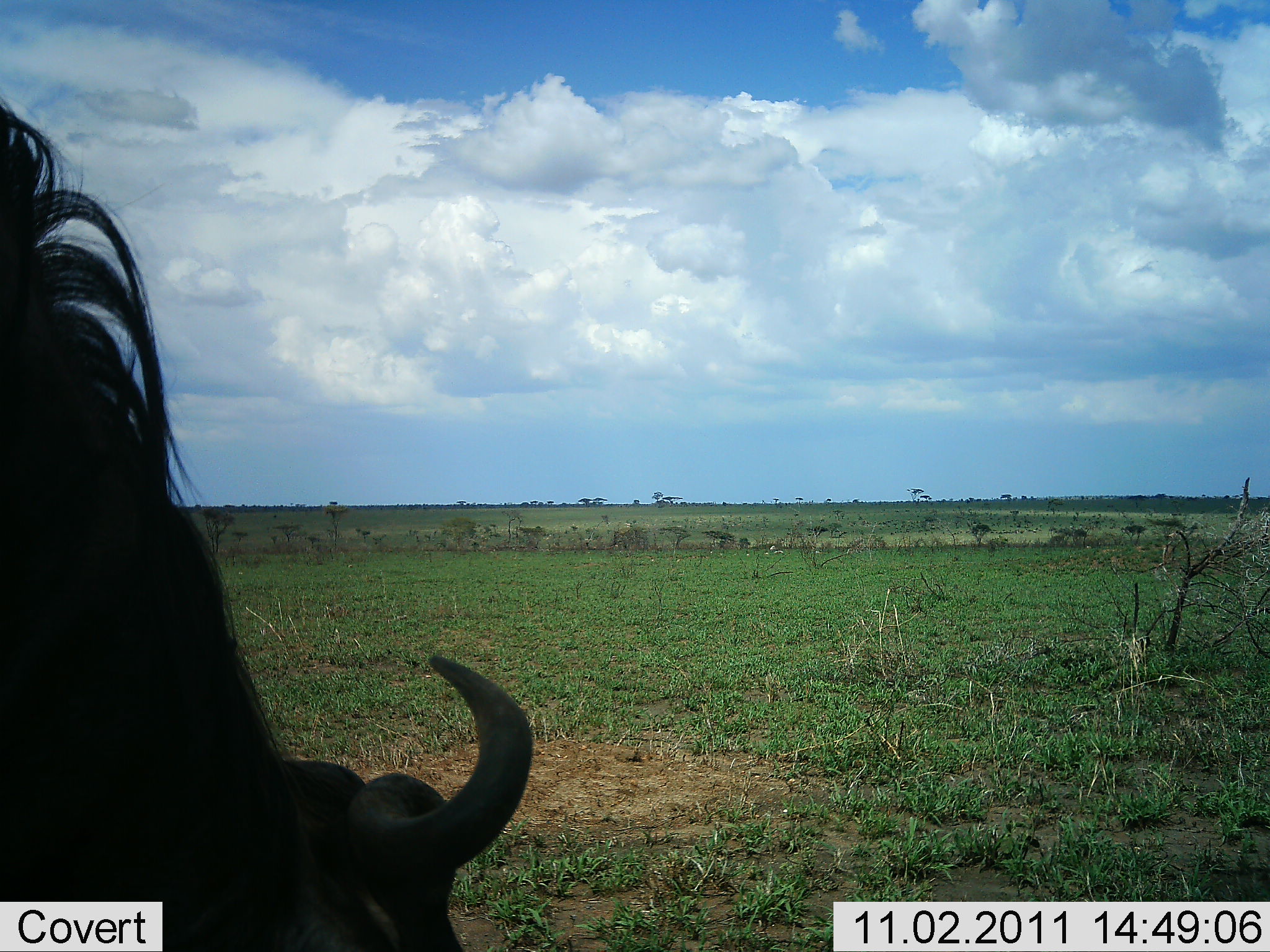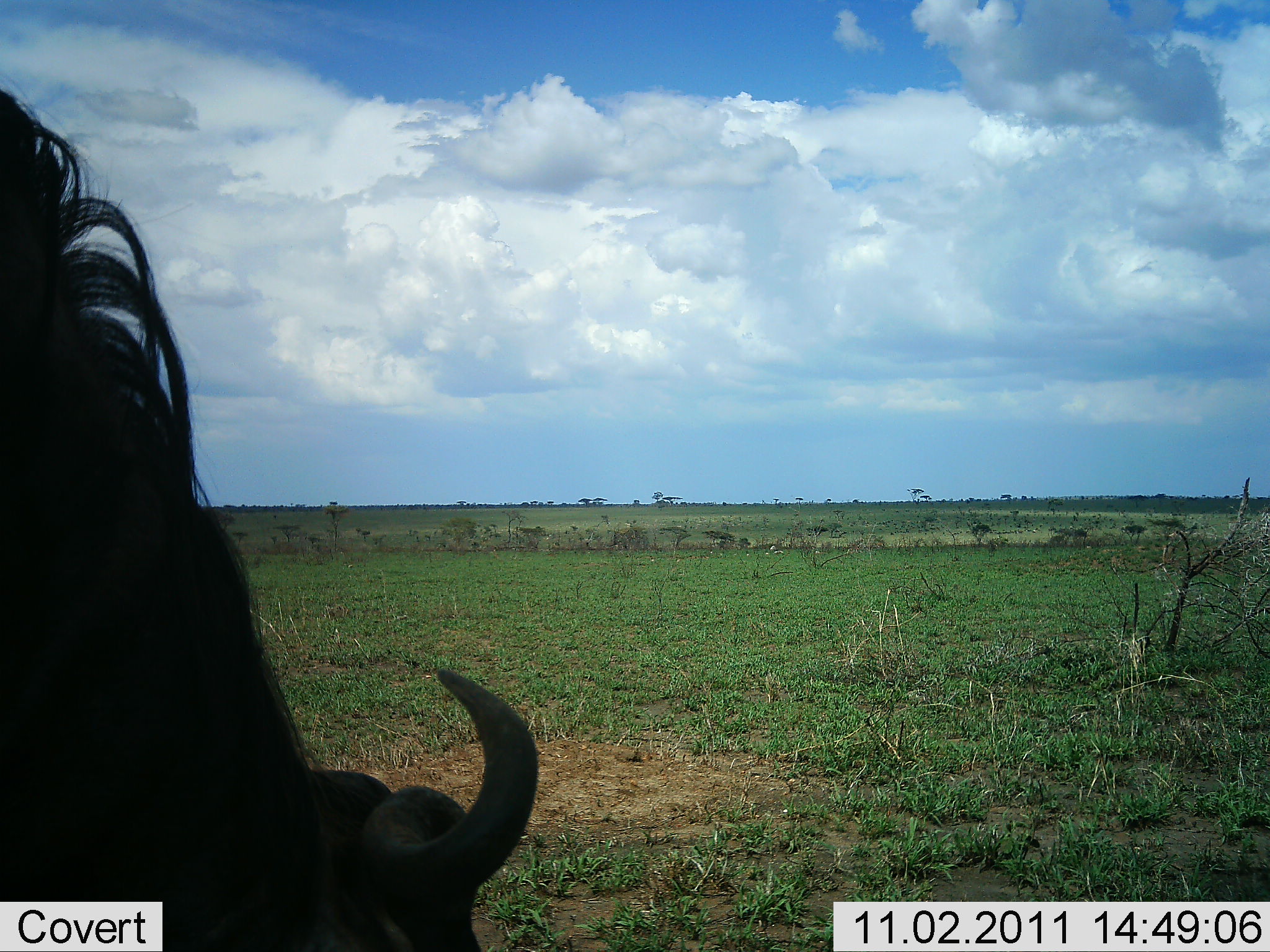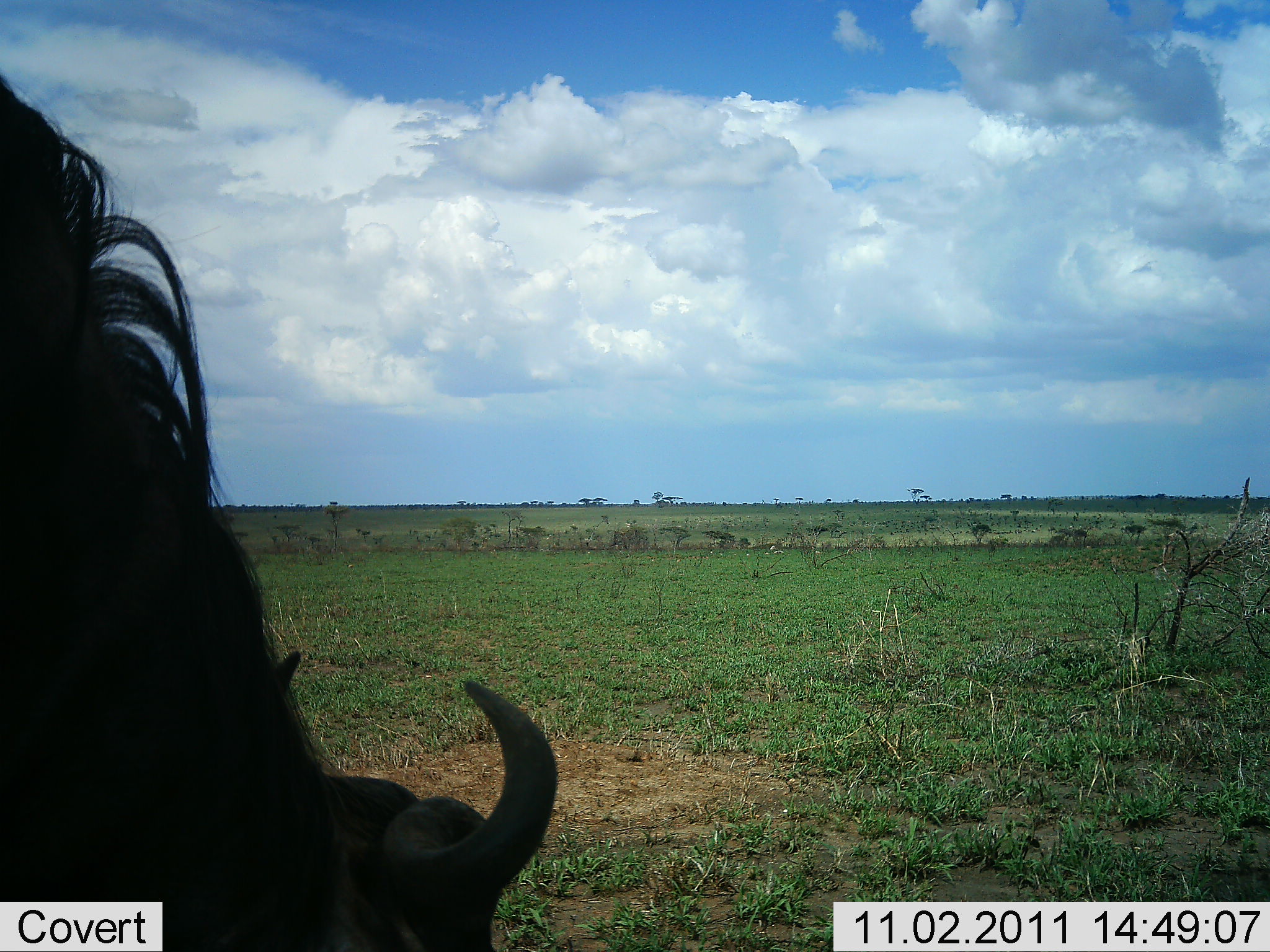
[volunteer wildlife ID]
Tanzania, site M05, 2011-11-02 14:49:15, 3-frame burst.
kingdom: Animalia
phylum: Chordata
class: Mammalia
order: Artiodactyla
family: Bovidae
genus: Connochaetes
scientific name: Connochaetes taurinus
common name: blue wildebeest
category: wildebeest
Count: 1.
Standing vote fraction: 42%.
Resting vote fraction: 0%.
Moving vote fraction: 0%.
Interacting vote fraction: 0%.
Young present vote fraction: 0%.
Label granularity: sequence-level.